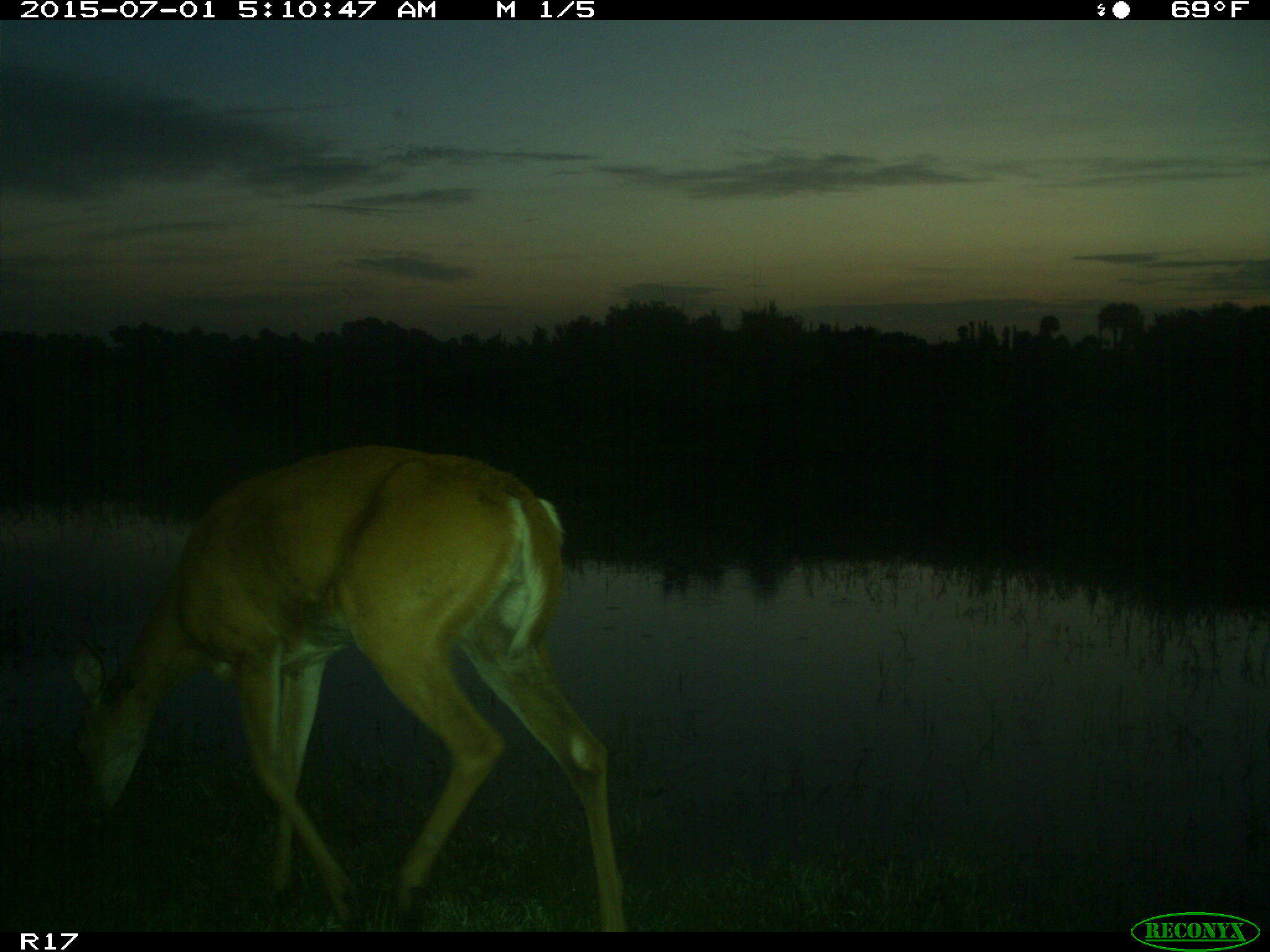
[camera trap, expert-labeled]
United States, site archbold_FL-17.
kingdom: Animalia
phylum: Chordata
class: Mammalia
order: Artiodactyla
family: Cervidae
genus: Odocoileus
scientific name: Odocoileus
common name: deer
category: unidentified deer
Unidentified deer (deer) (Odocoileus).